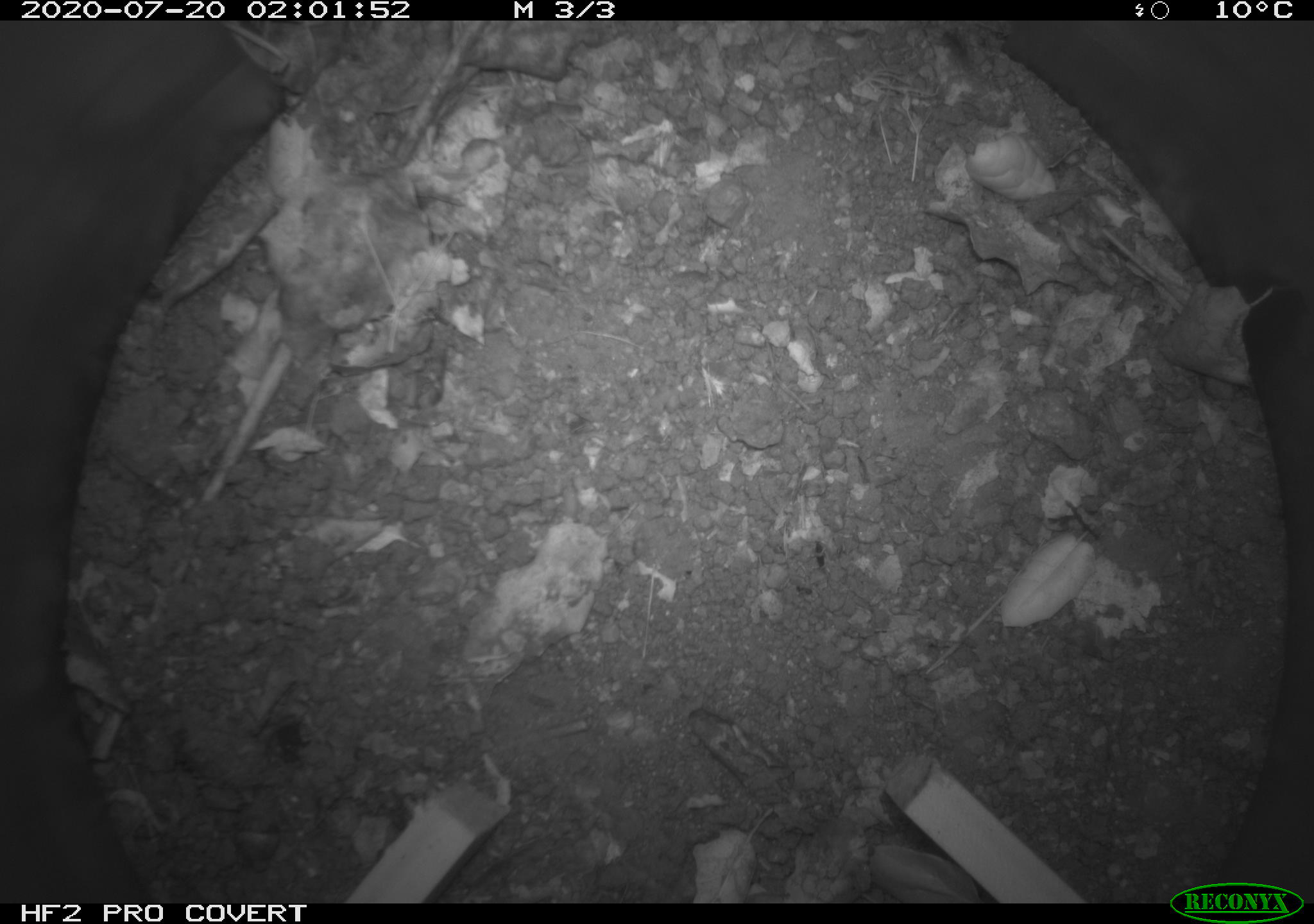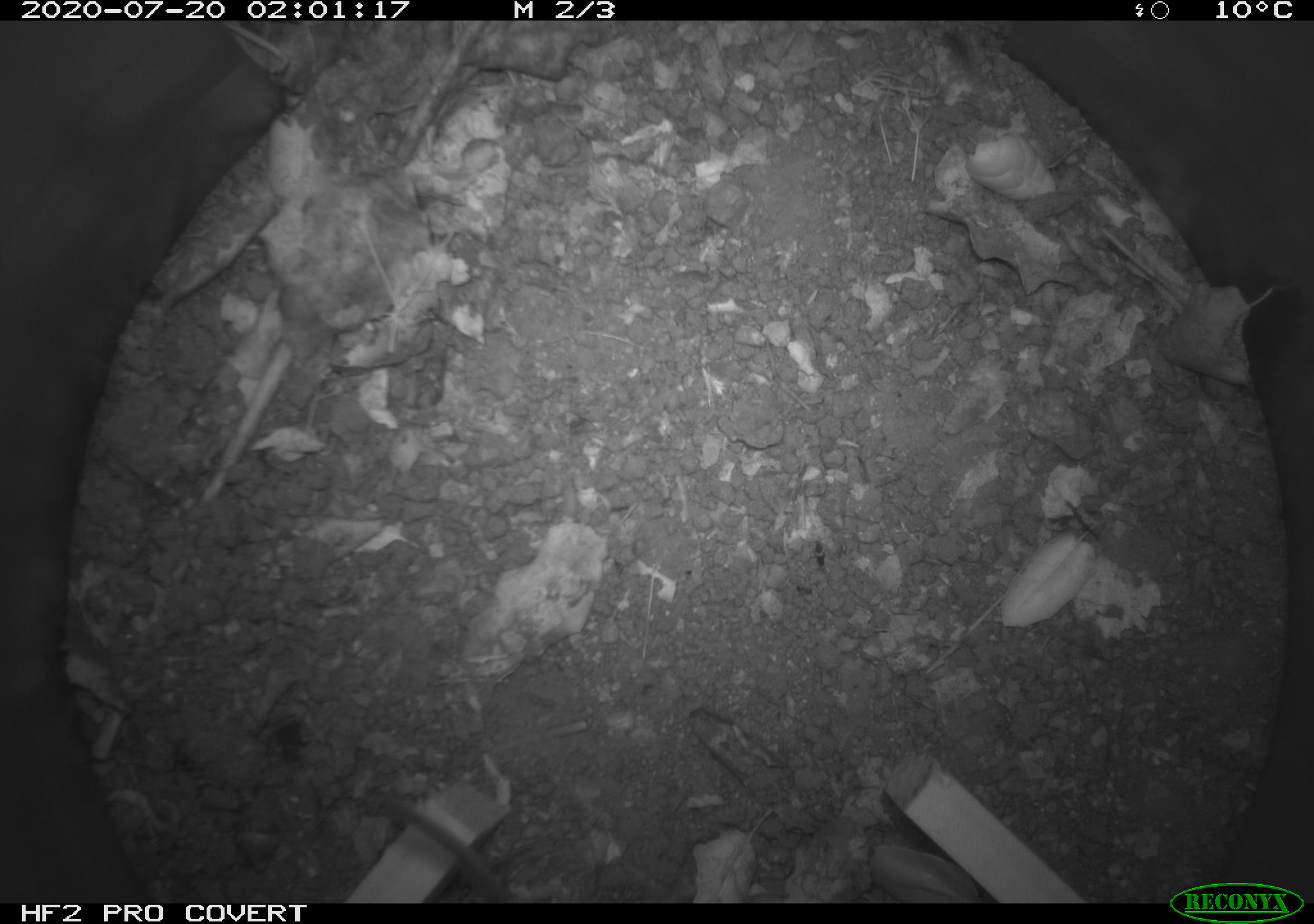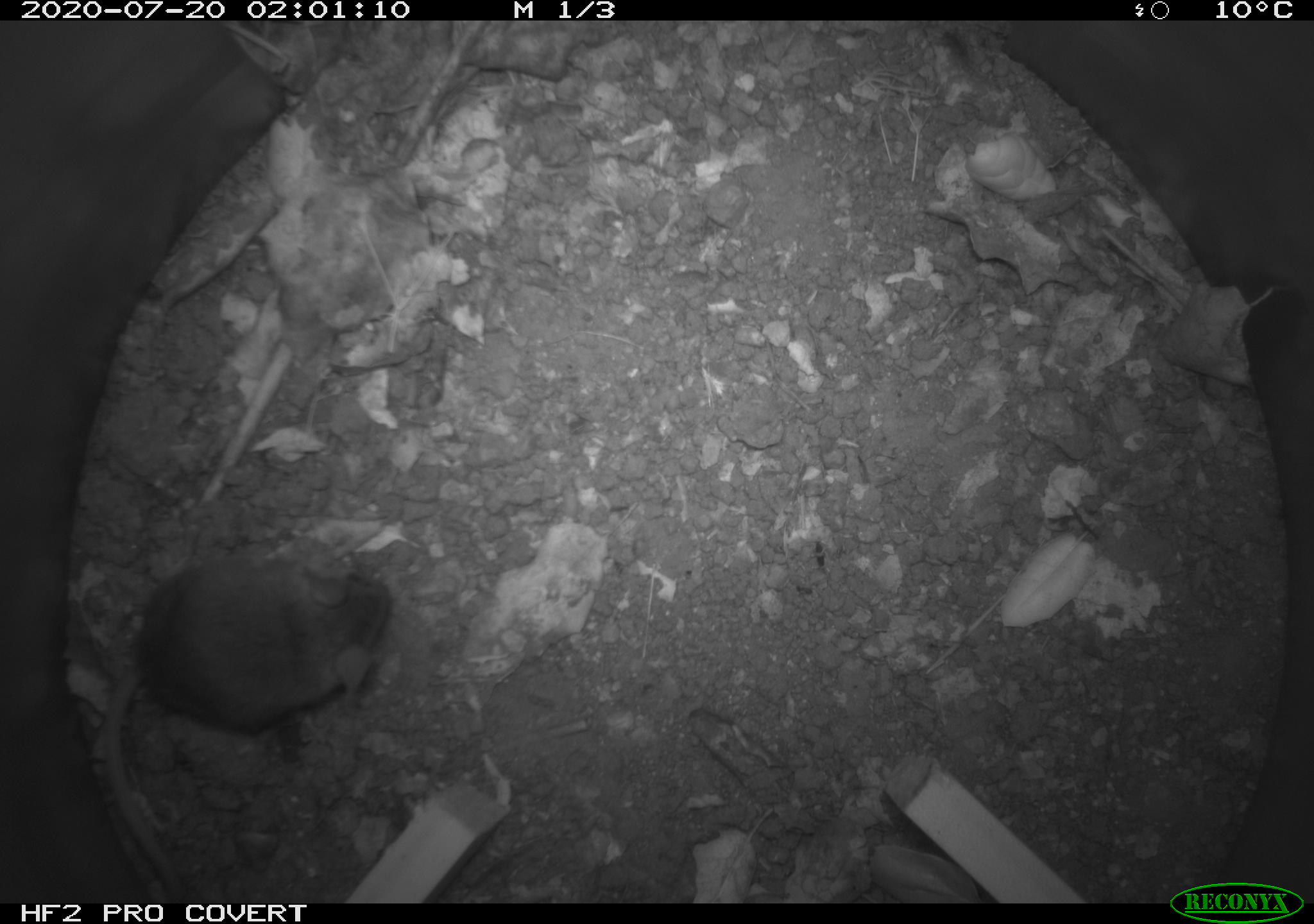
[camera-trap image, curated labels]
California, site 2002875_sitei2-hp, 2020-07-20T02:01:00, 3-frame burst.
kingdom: Animalia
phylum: Chordata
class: Mammalia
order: Rodentia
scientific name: Rodentia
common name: rodent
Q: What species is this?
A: Rodent (Rodentia).